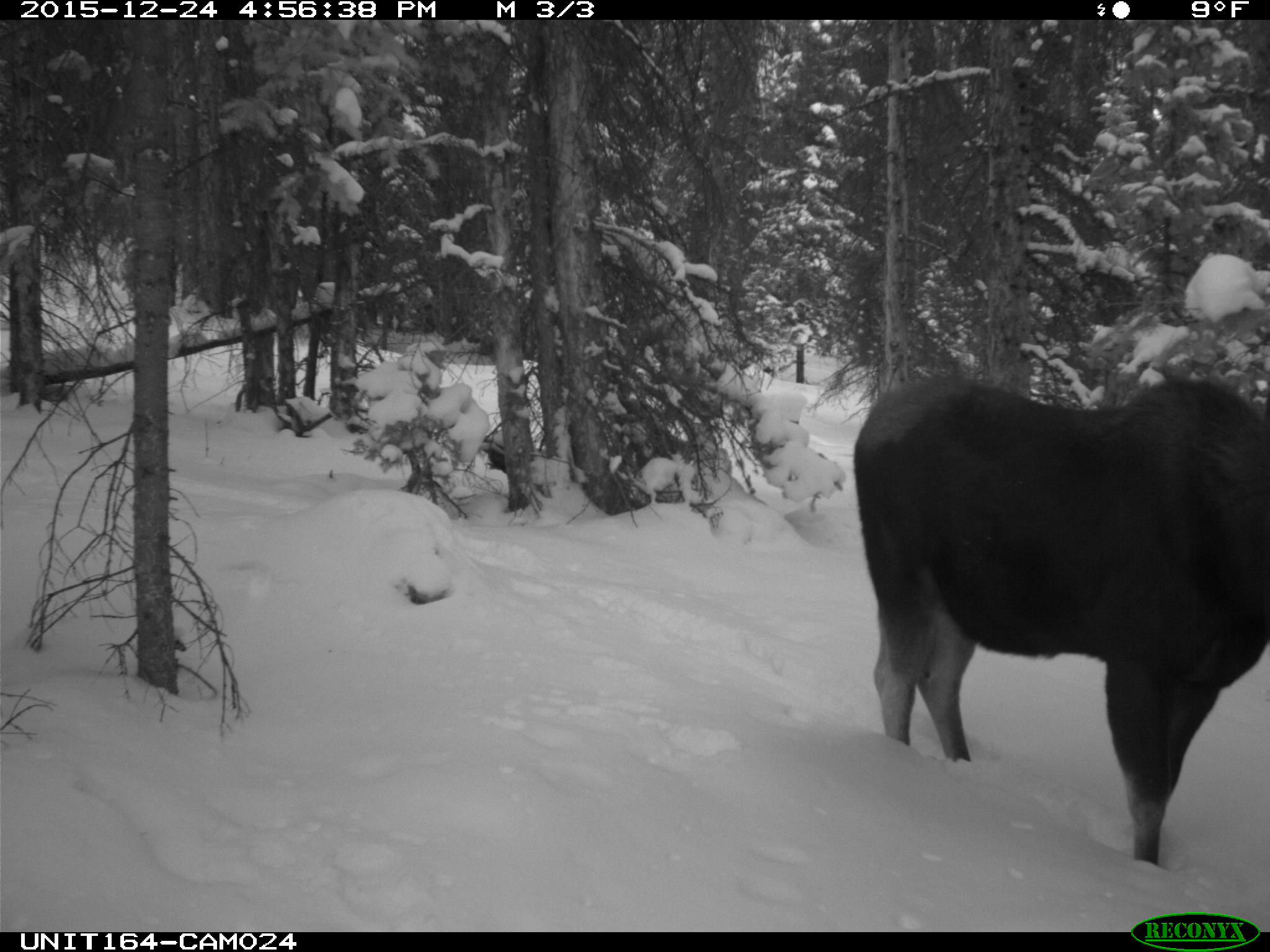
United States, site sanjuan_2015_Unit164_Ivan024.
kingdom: Animalia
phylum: Chordata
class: Mammalia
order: Artiodactyla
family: Cervidae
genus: Alces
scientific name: Alces alces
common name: moose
Alces alces (moose).